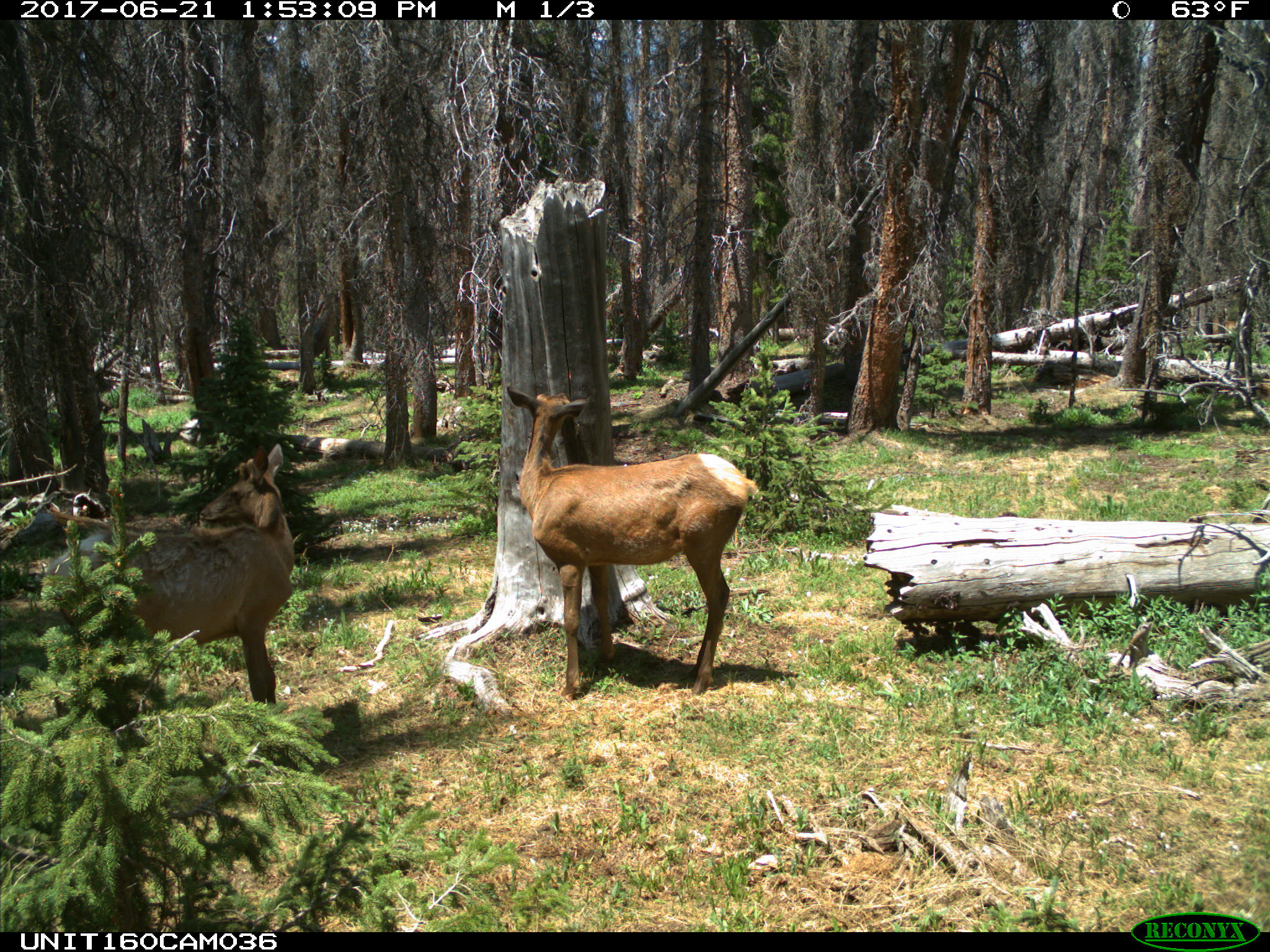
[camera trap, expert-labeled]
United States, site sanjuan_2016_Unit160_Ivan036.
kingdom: Animalia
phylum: Chordata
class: Mammalia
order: Artiodactyla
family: Cervidae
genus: Cervus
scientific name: Cervus elaphus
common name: red deer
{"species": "Cervus elaphus (red deer)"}